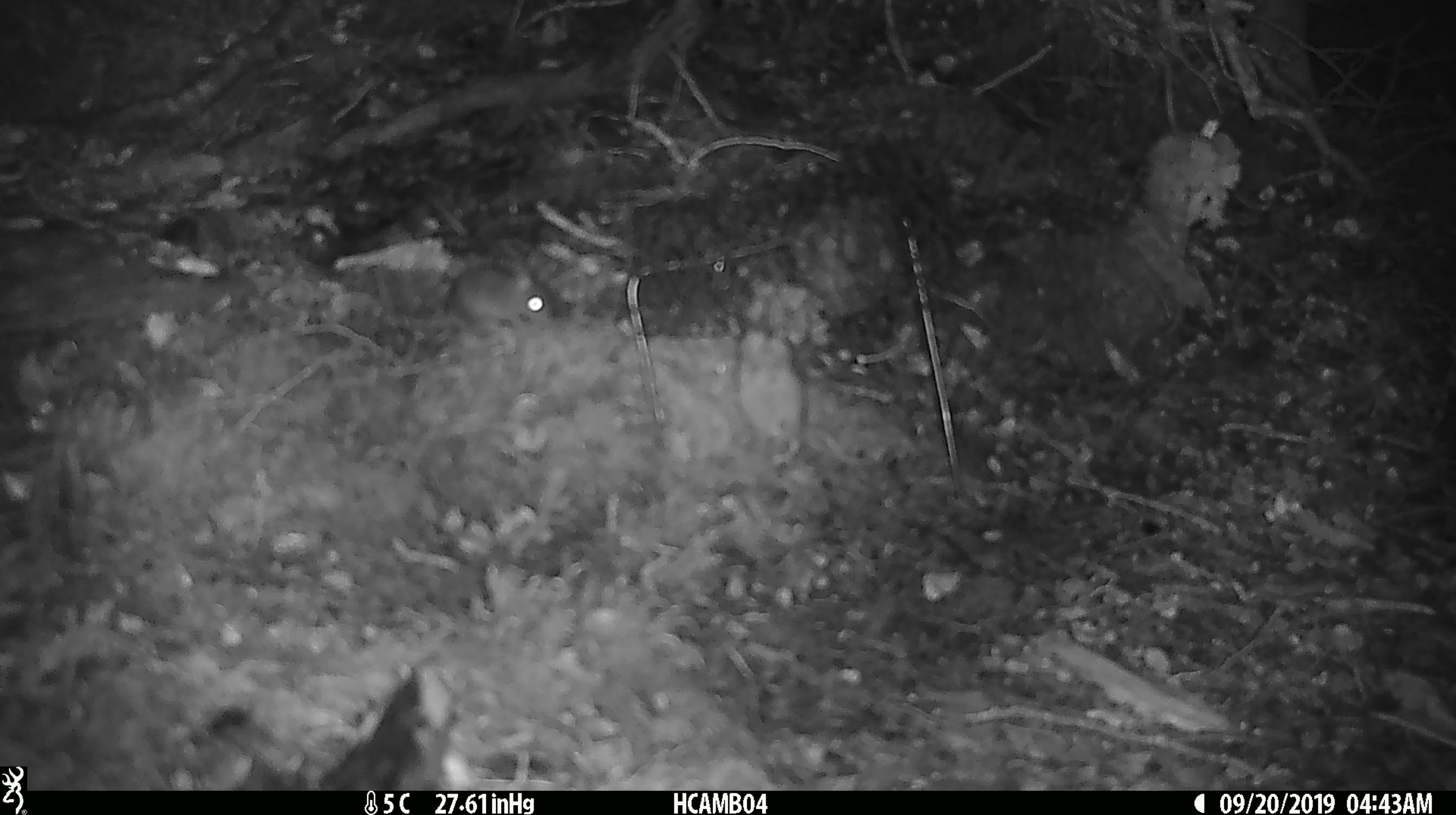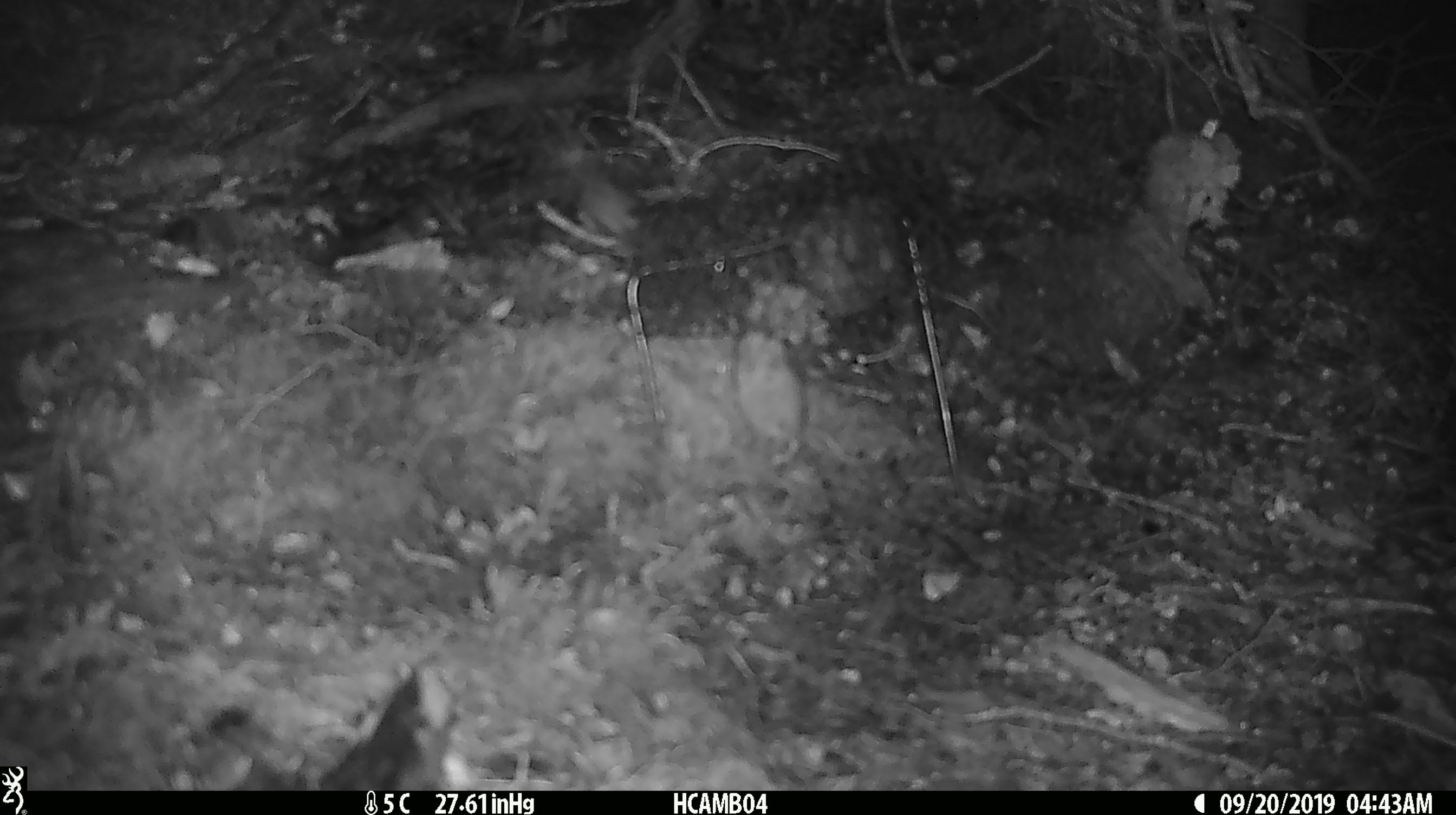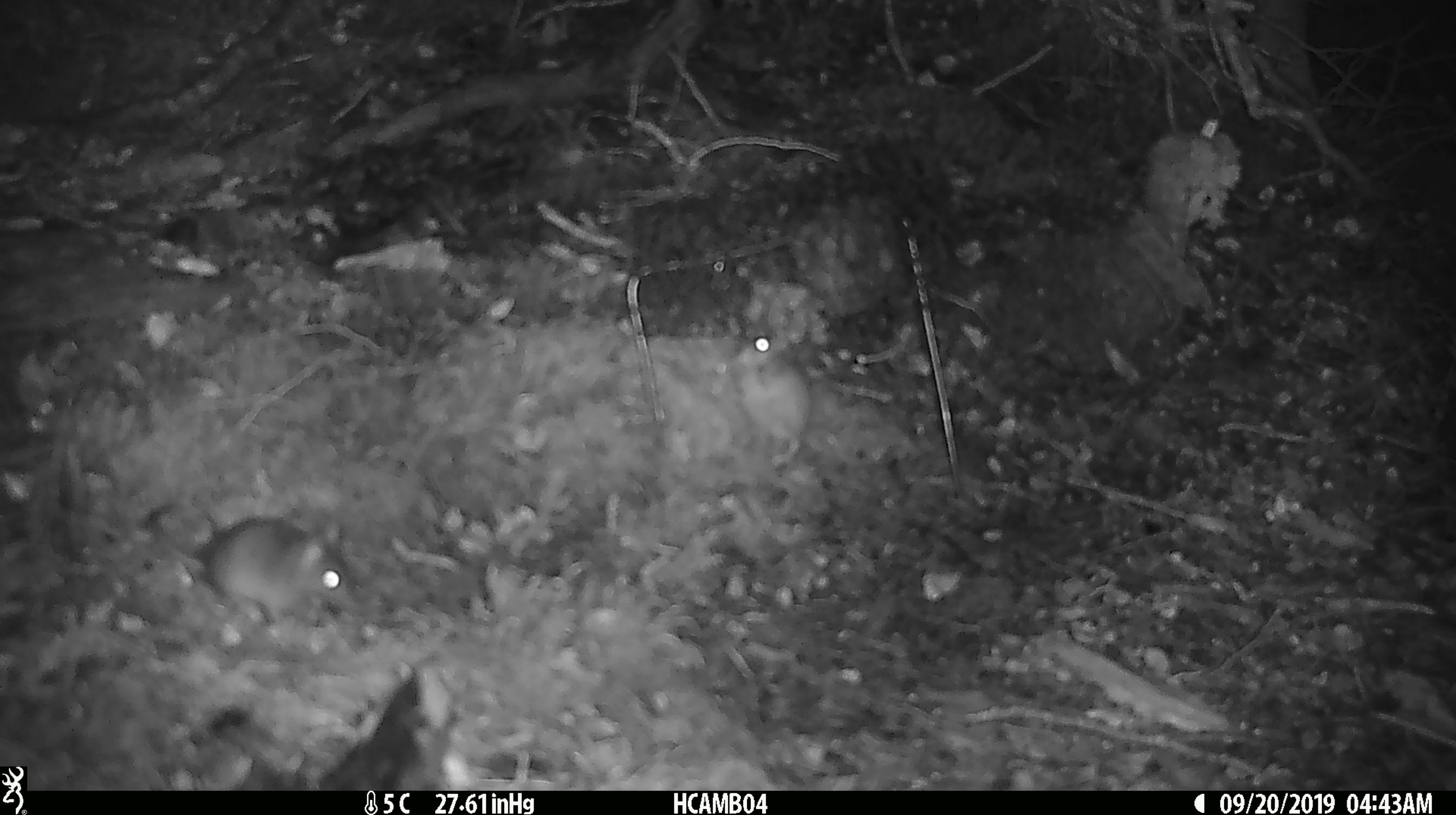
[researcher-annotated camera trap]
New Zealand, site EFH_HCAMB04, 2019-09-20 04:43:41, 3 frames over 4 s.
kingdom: Animalia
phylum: Chordata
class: Mammalia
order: Rodentia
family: Muridae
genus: Mus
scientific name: Mus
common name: mouse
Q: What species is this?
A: Mouse (Mus).